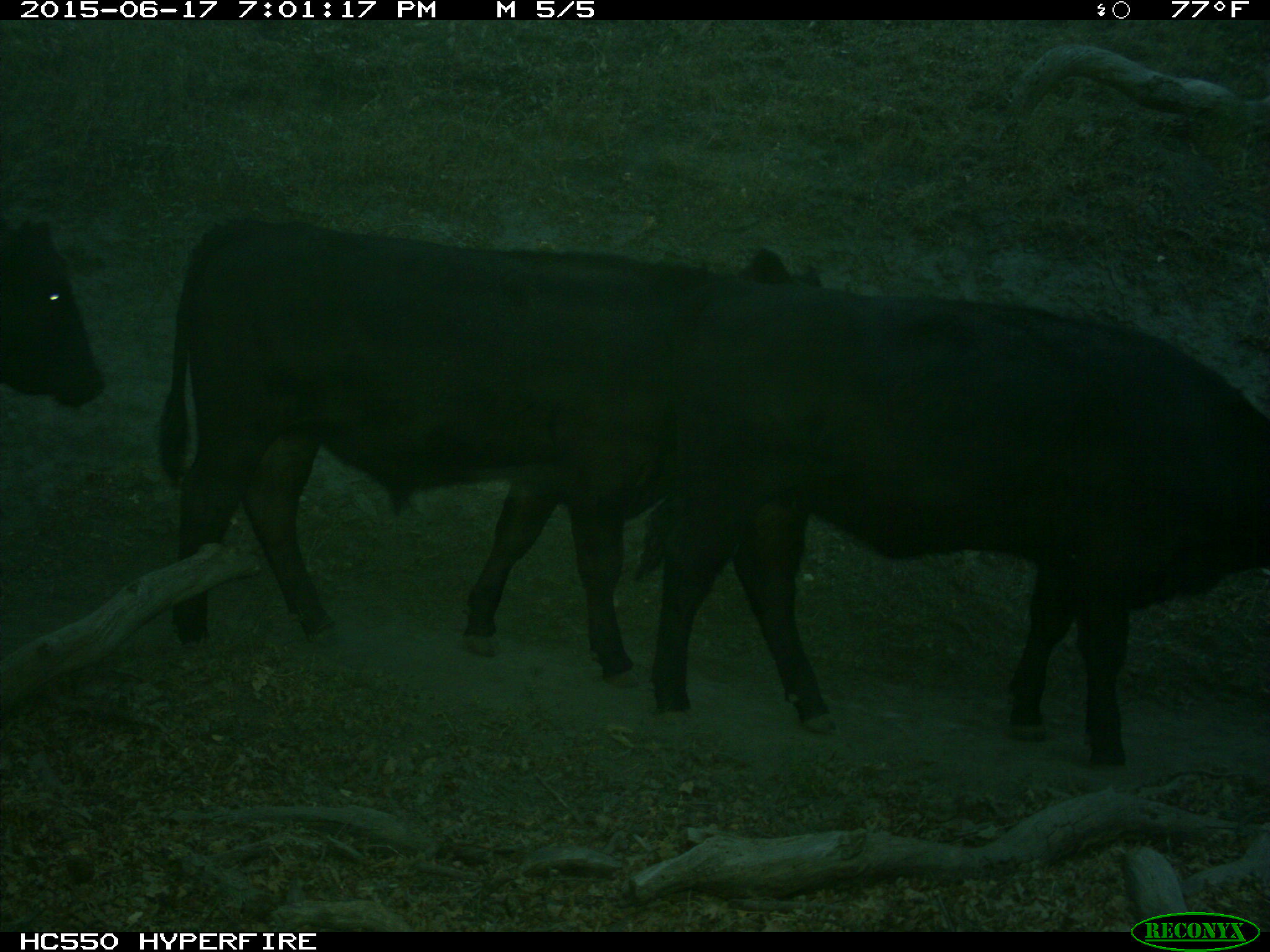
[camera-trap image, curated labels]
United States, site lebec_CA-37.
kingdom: Animalia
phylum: Chordata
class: Mammalia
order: Artiodactyla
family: Bovidae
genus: Bos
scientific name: Bos taurus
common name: domestic cow